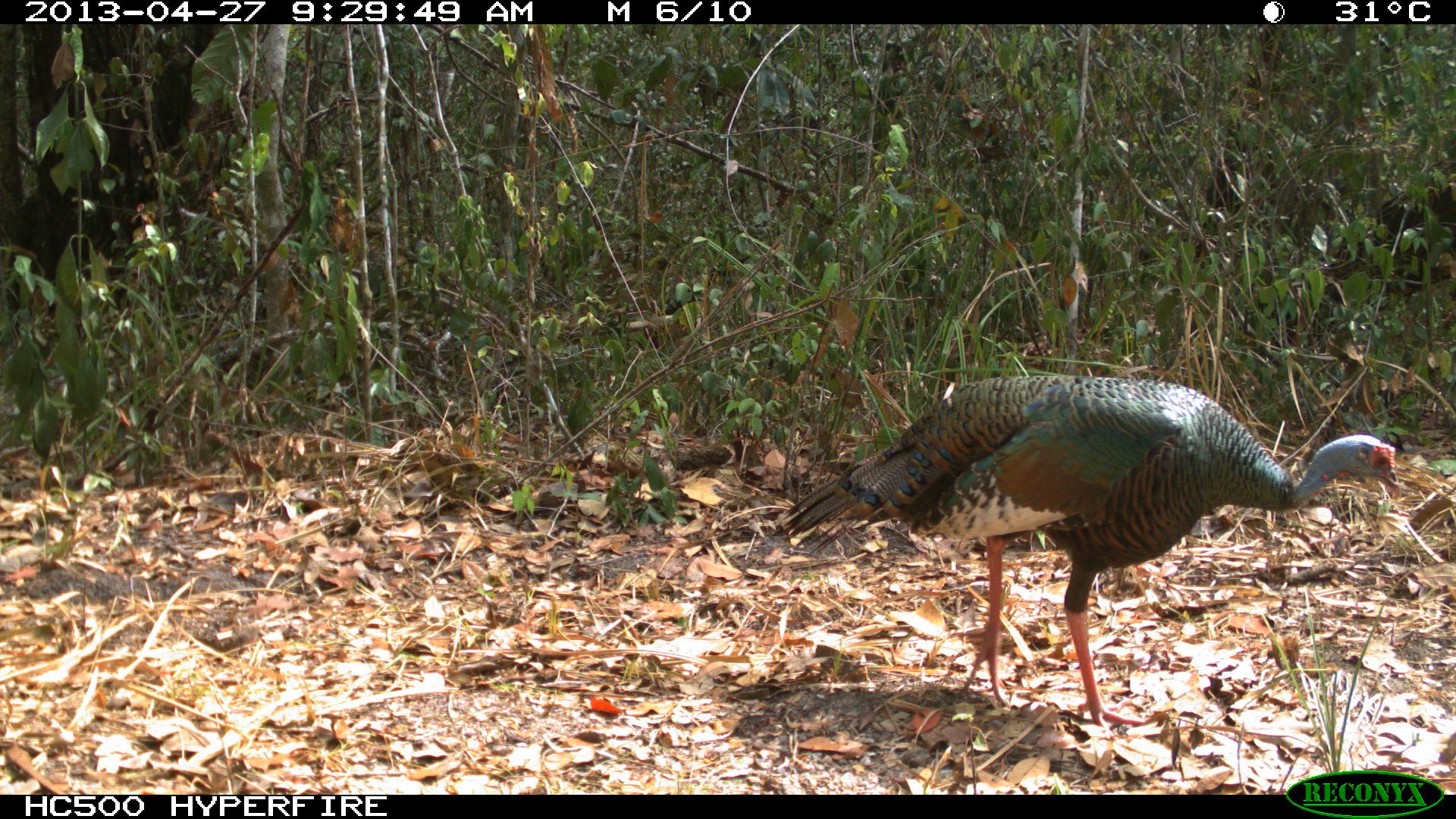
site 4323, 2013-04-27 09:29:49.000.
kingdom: Animalia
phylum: Chordata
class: Aves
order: Galliformes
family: Phasianidae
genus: Meleagris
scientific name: Meleagris ocellata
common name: ocellated turkey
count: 1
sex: female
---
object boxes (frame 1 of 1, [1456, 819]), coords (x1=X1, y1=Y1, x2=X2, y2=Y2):
meleagris ocellata: (x1=770, y1=373, x2=1400, y2=726)